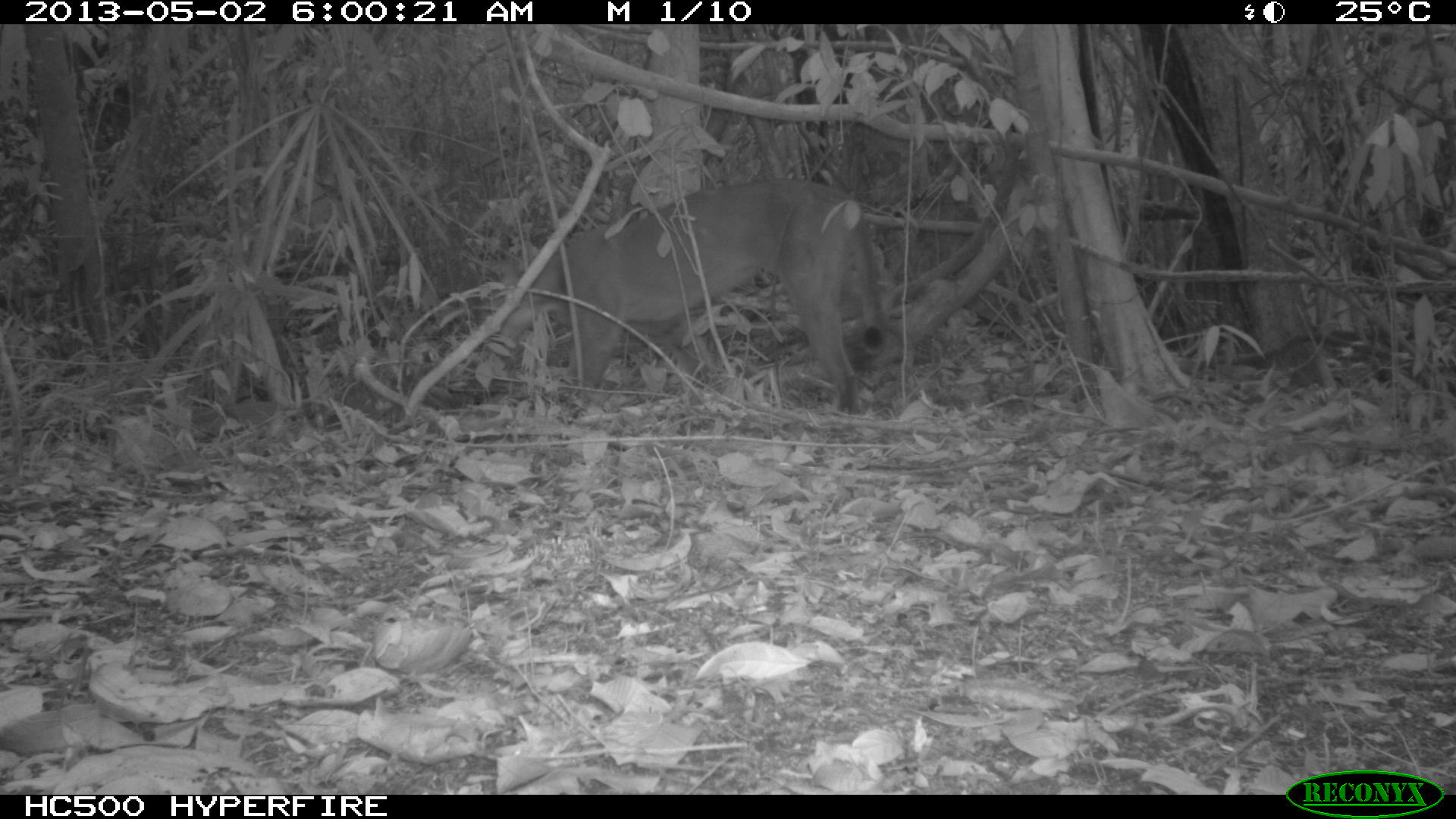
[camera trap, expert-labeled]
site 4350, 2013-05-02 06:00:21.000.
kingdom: Animalia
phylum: Chordata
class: Mammalia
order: Carnivora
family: Felidae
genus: Puma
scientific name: Puma concolor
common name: mountain lion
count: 1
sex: male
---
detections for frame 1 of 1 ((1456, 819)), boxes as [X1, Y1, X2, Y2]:
puma concolor: [498, 177, 882, 413]